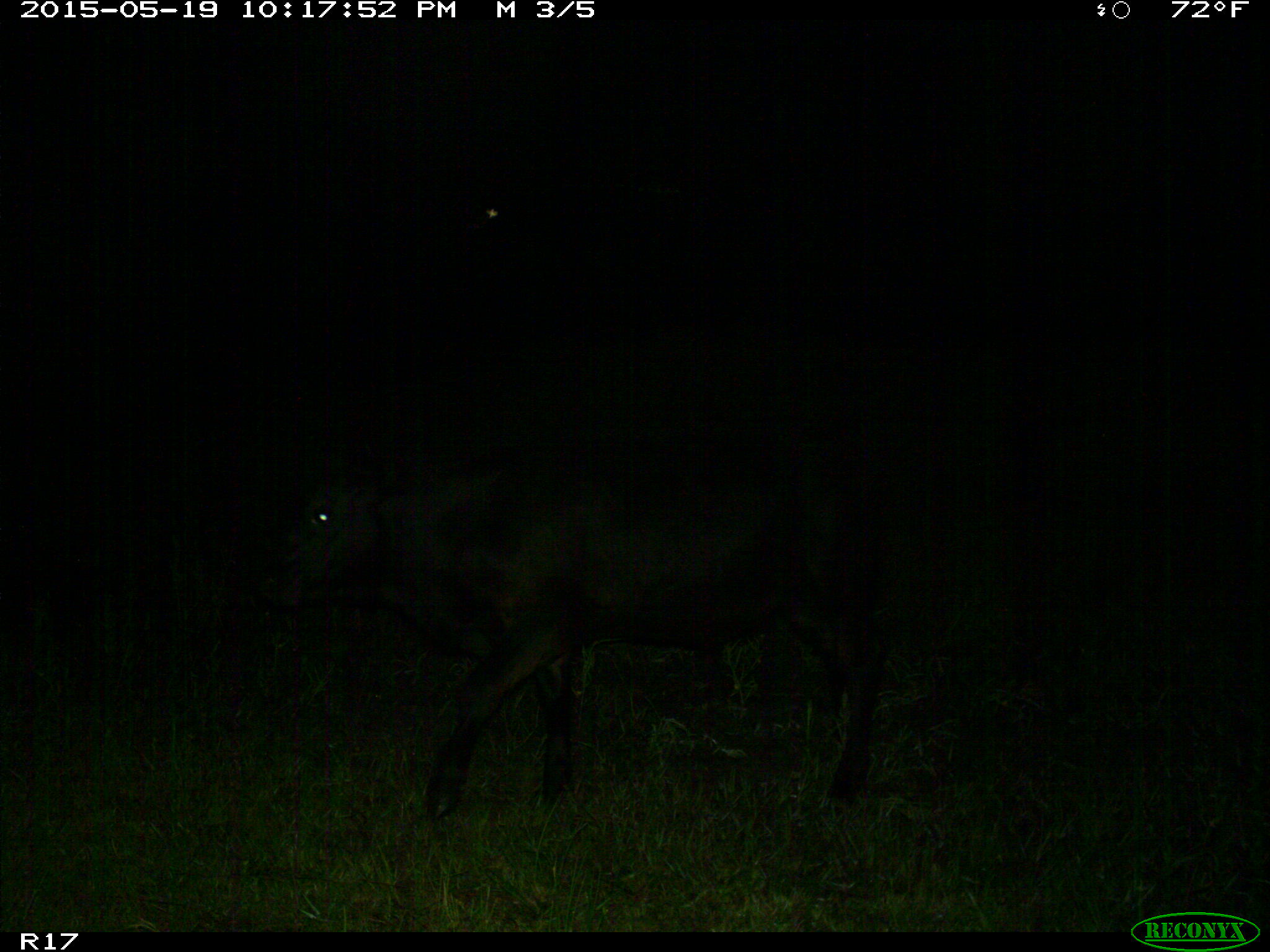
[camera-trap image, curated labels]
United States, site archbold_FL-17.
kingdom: Animalia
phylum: Chordata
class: Mammalia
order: Artiodactyla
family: Bovidae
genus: Bos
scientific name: Bos taurus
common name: domestic cow